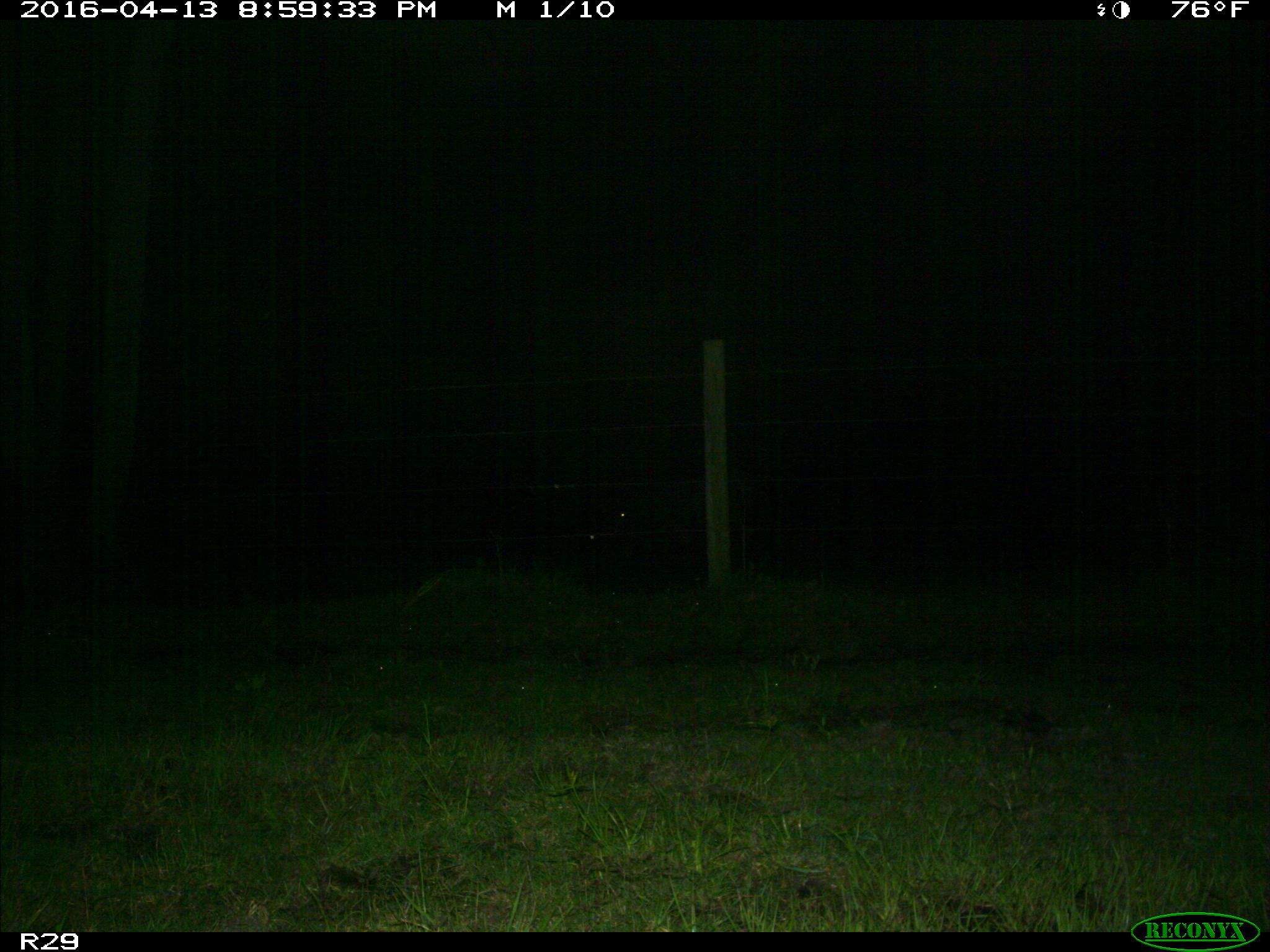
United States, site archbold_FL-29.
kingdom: Animalia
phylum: Chordata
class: Mammalia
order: Artiodactyla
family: Bovidae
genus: Bos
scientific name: Bos taurus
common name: domestic cow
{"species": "Bos taurus (domestic cow)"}